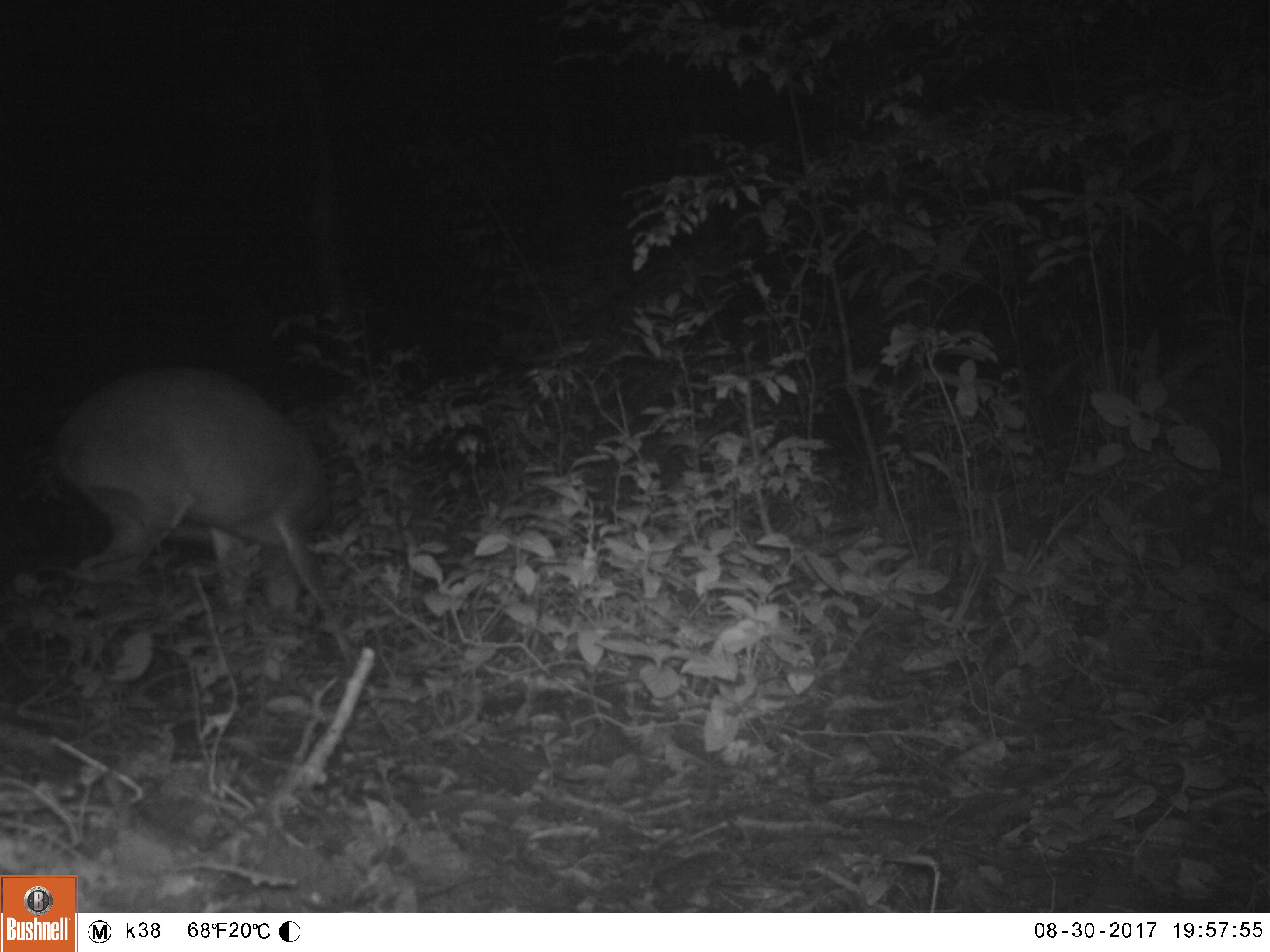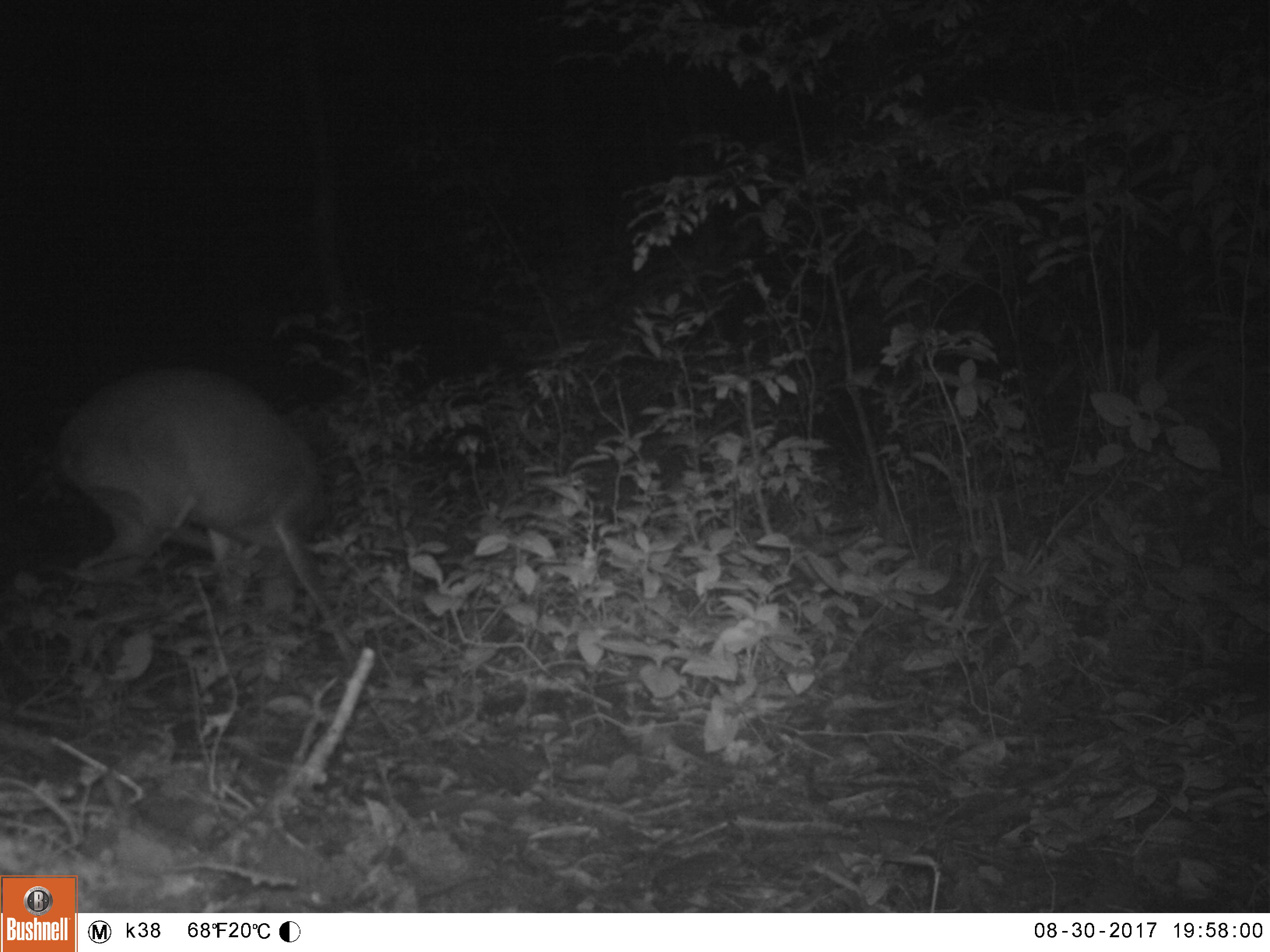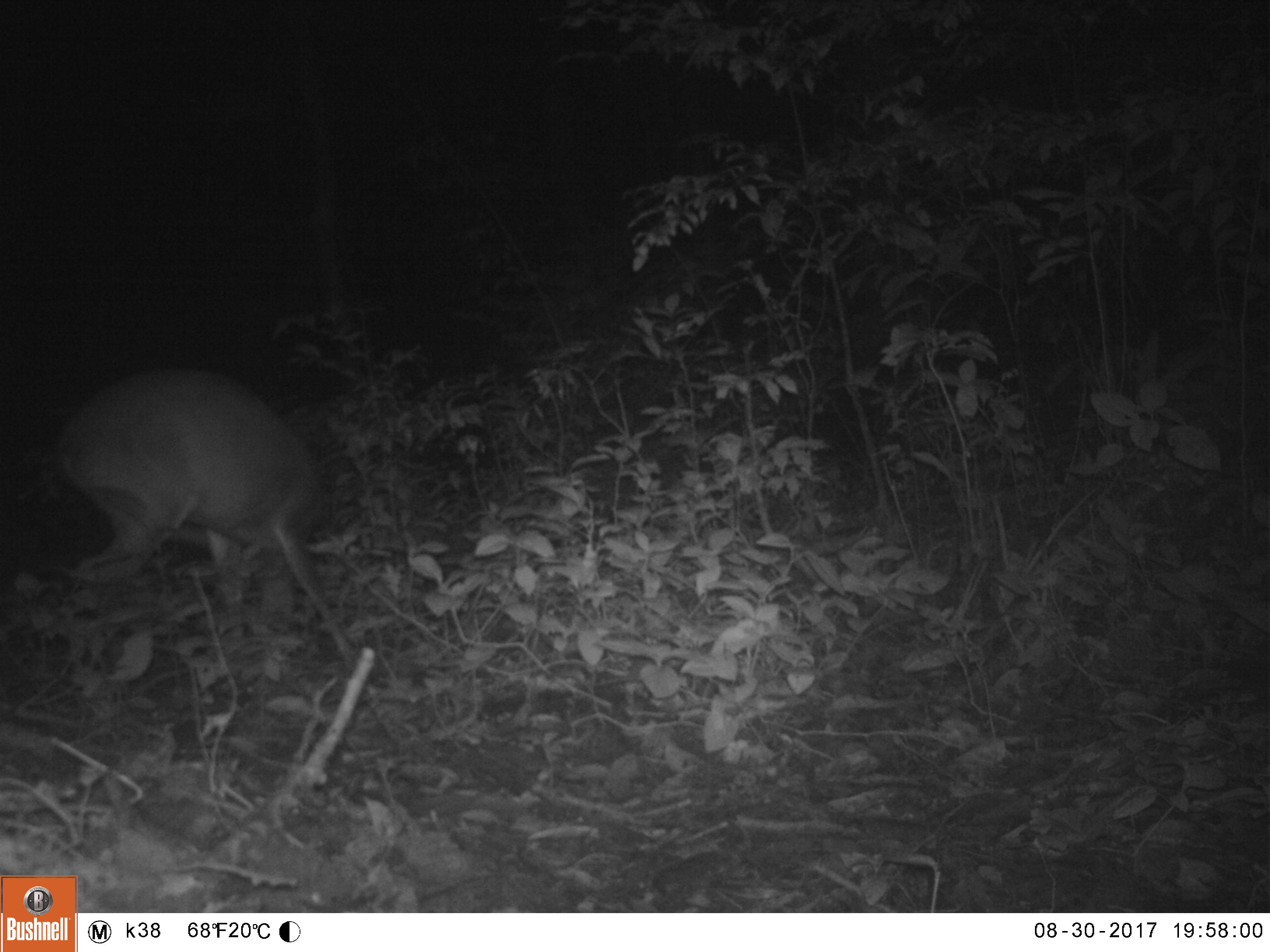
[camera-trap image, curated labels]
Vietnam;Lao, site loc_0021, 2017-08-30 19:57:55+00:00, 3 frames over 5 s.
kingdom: Animalia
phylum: Chordata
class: Mammalia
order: Artiodactyla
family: Cervidae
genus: Muntiacus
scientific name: Muntiacus vuquangensis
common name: large-antlered muntjac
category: large antlered muntjac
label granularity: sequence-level